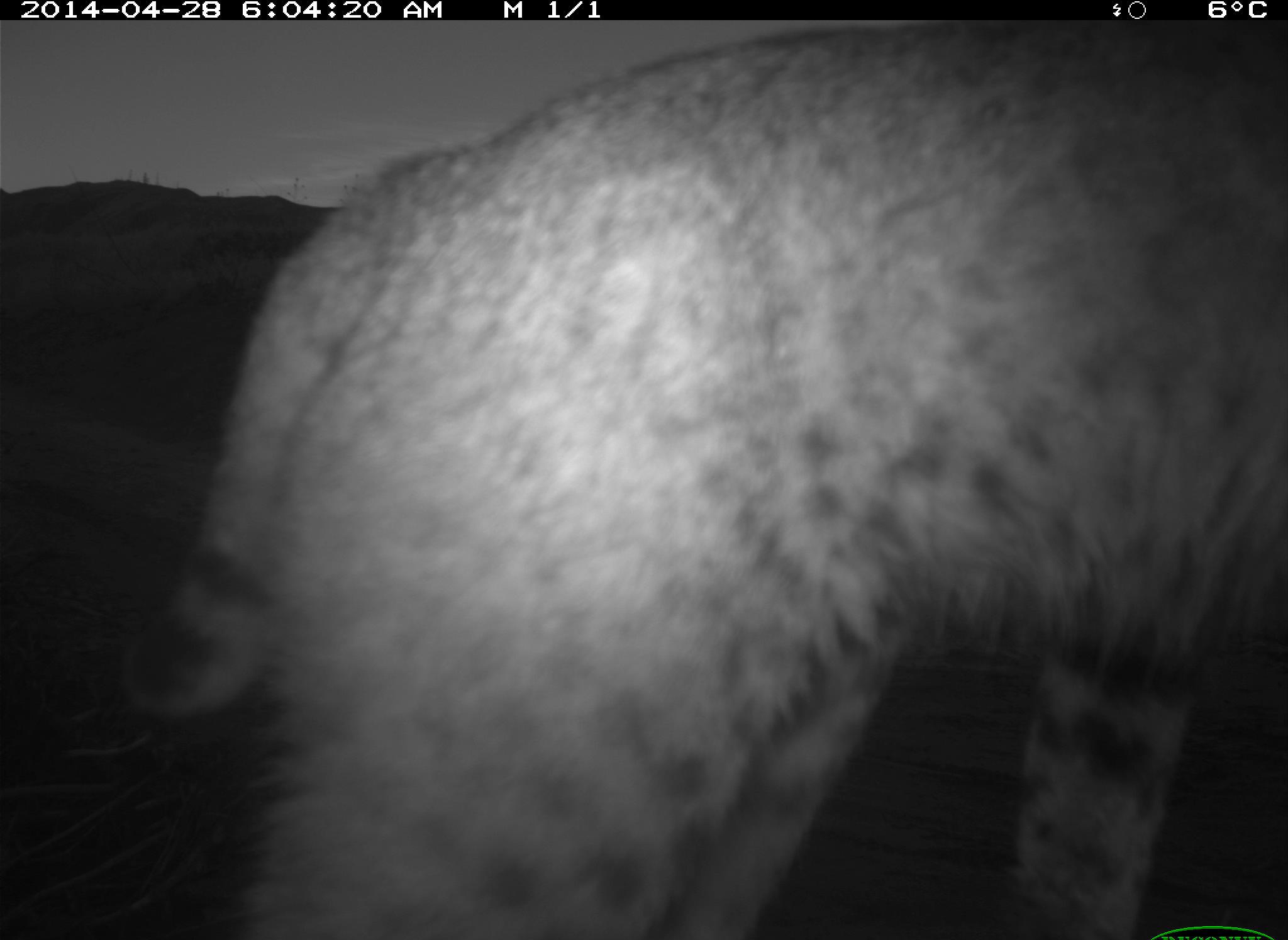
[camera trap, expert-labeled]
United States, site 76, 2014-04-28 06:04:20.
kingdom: Animalia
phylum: Chordata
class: Mammalia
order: Carnivora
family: Felidae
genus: Lynx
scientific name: Lynx rufus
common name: bobcat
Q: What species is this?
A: Bobcat (Lynx rufus).